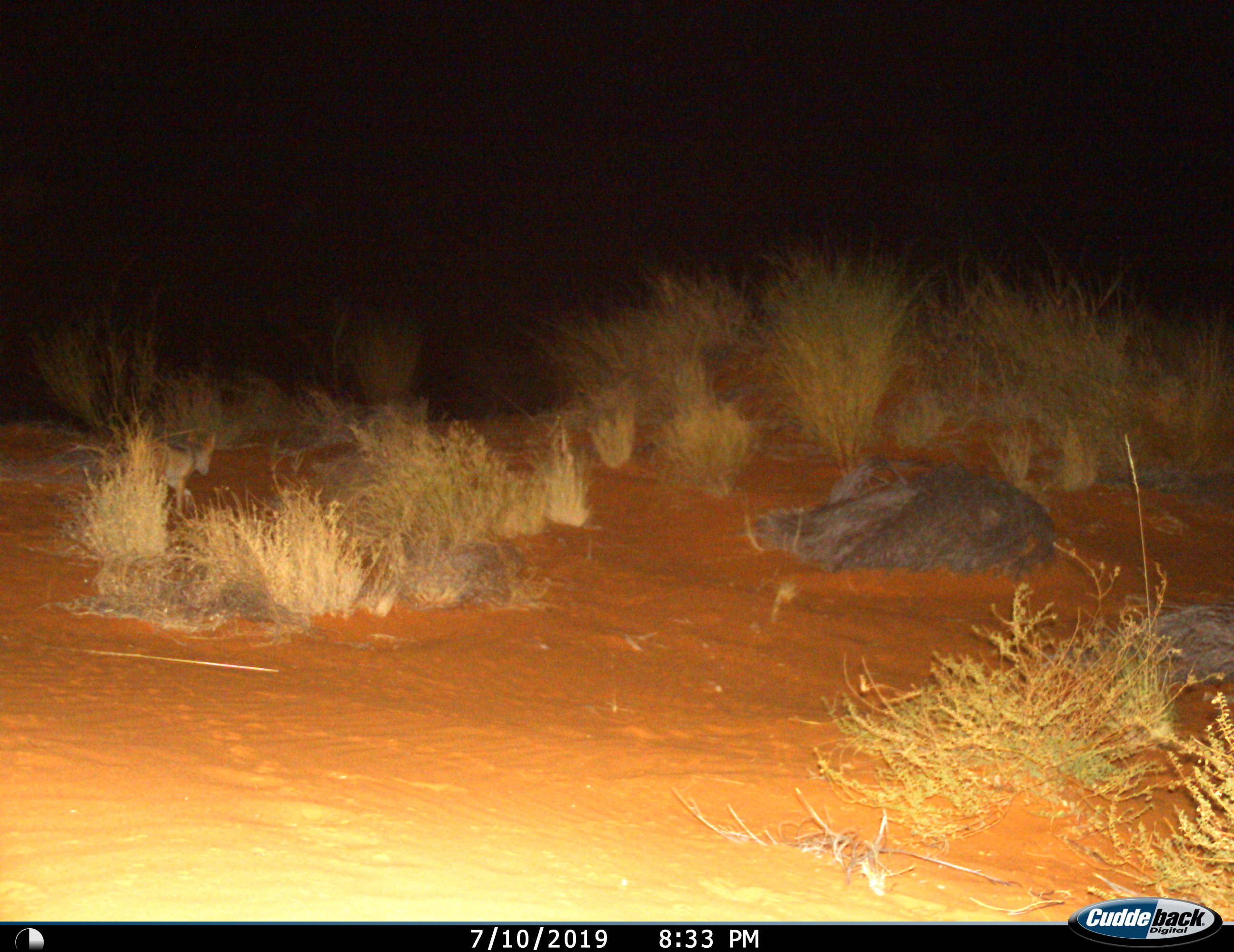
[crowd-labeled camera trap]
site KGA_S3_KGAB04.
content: unidentified animal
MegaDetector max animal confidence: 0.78